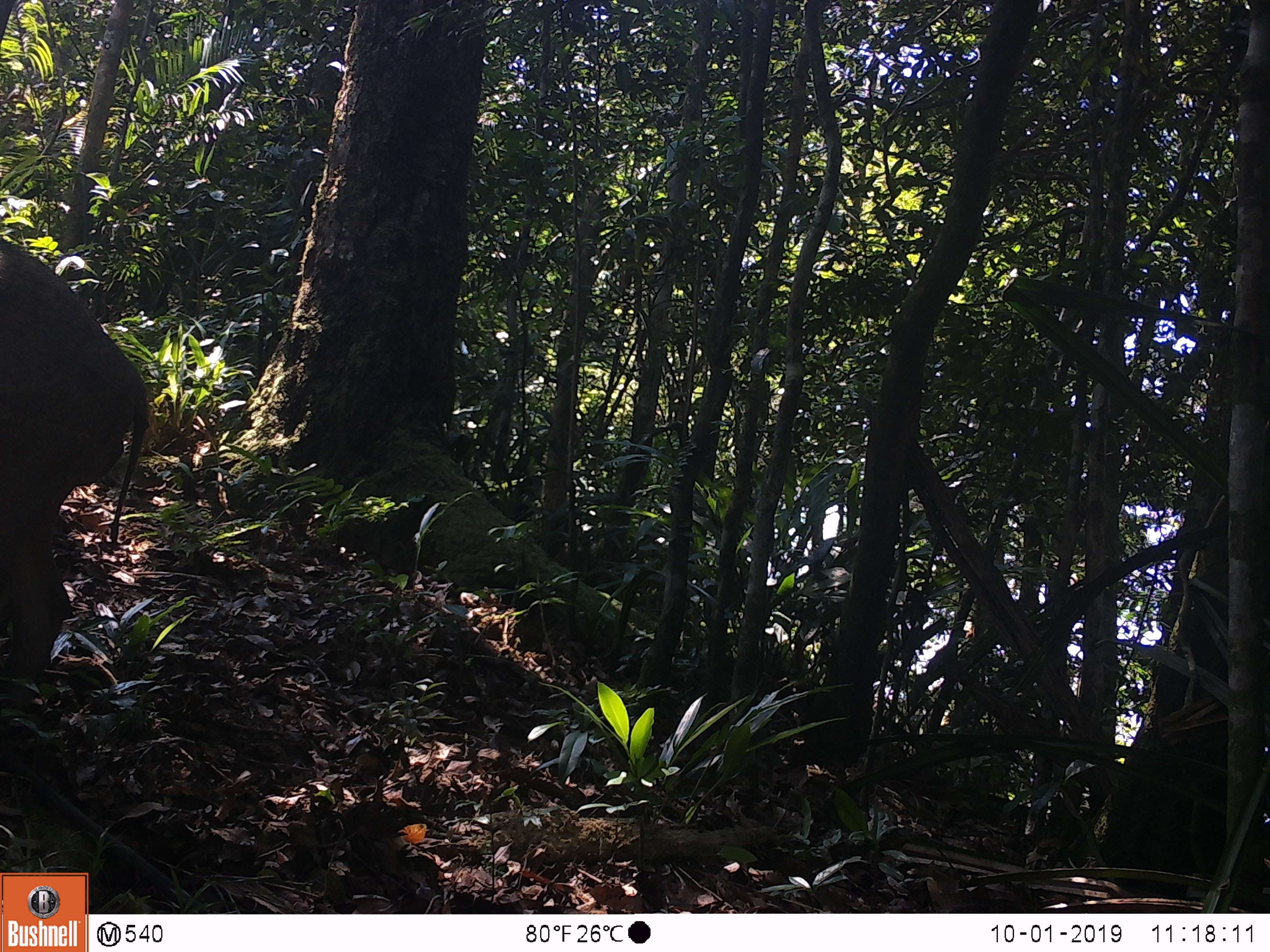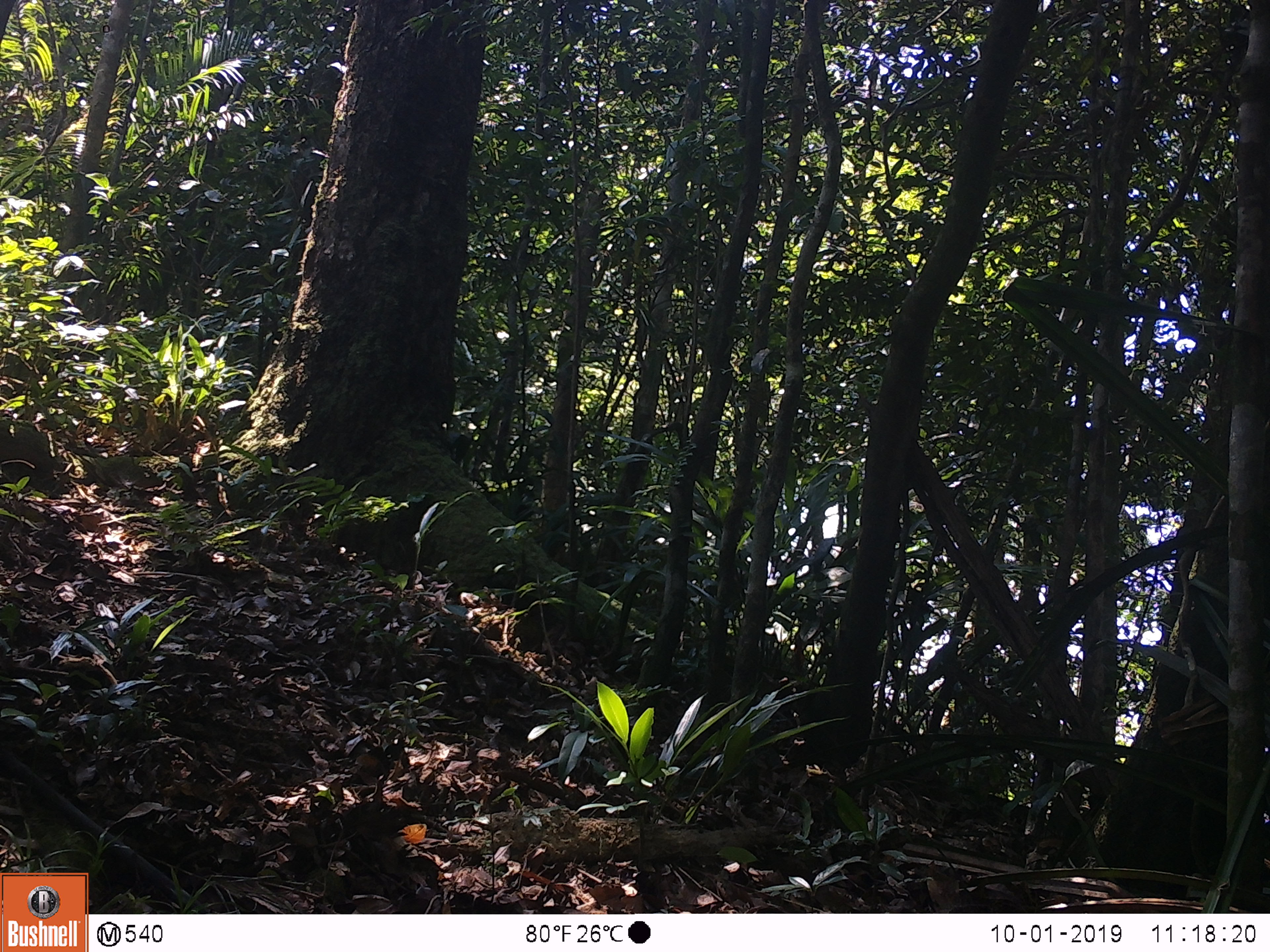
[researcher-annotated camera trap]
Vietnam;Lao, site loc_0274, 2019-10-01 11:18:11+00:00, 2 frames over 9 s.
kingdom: Animalia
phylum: Chordata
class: Mammalia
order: Artiodactyla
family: Suidae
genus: Sus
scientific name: Sus scrofa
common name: eurasian wild pig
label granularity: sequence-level